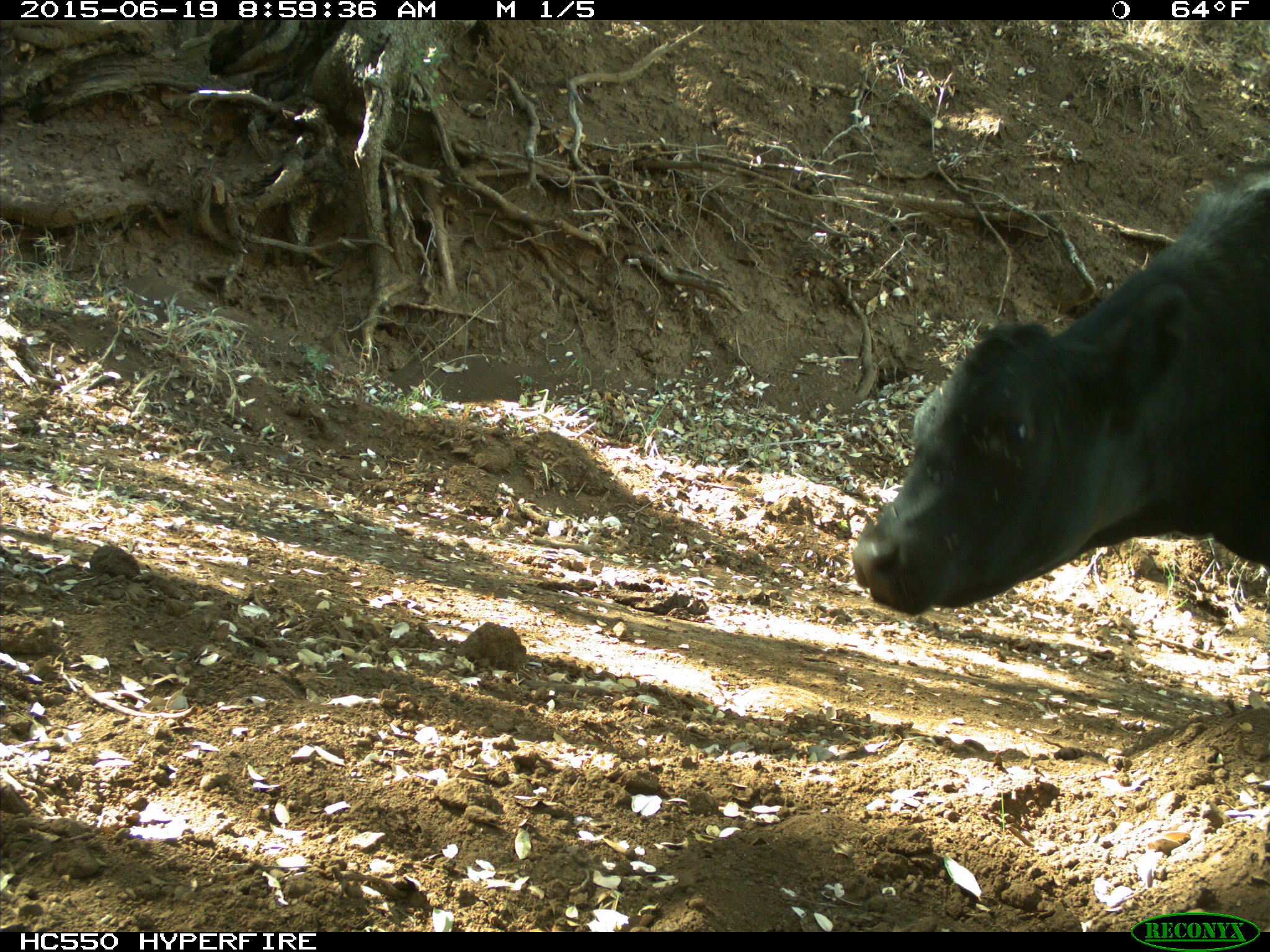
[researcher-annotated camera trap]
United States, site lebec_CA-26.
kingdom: Animalia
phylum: Chordata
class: Mammalia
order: Artiodactyla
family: Bovidae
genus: Bos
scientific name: Bos taurus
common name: domestic cow